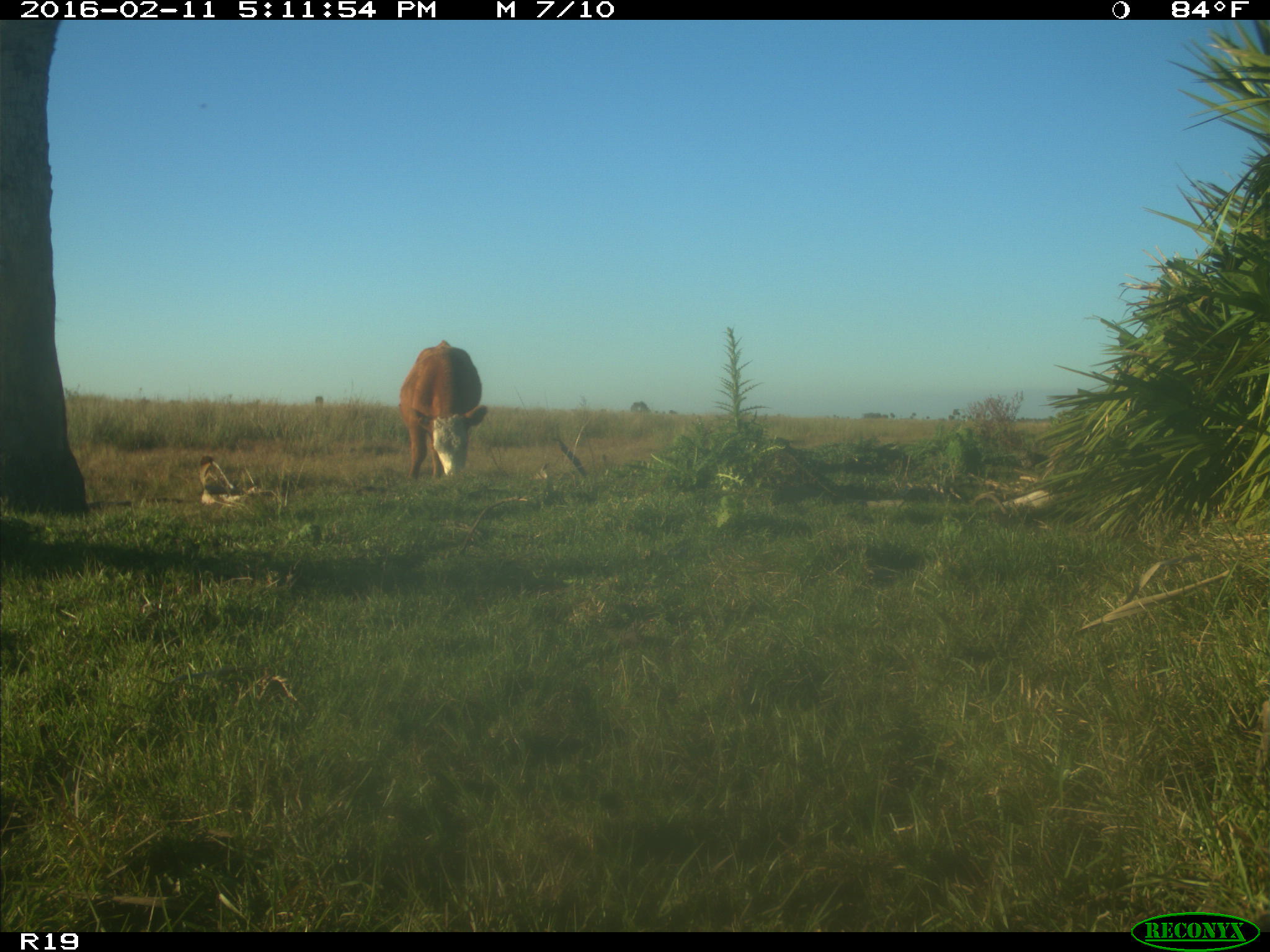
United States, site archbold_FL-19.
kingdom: Animalia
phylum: Chordata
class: Mammalia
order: Artiodactyla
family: Bovidae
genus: Bos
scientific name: Bos taurus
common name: domestic cow